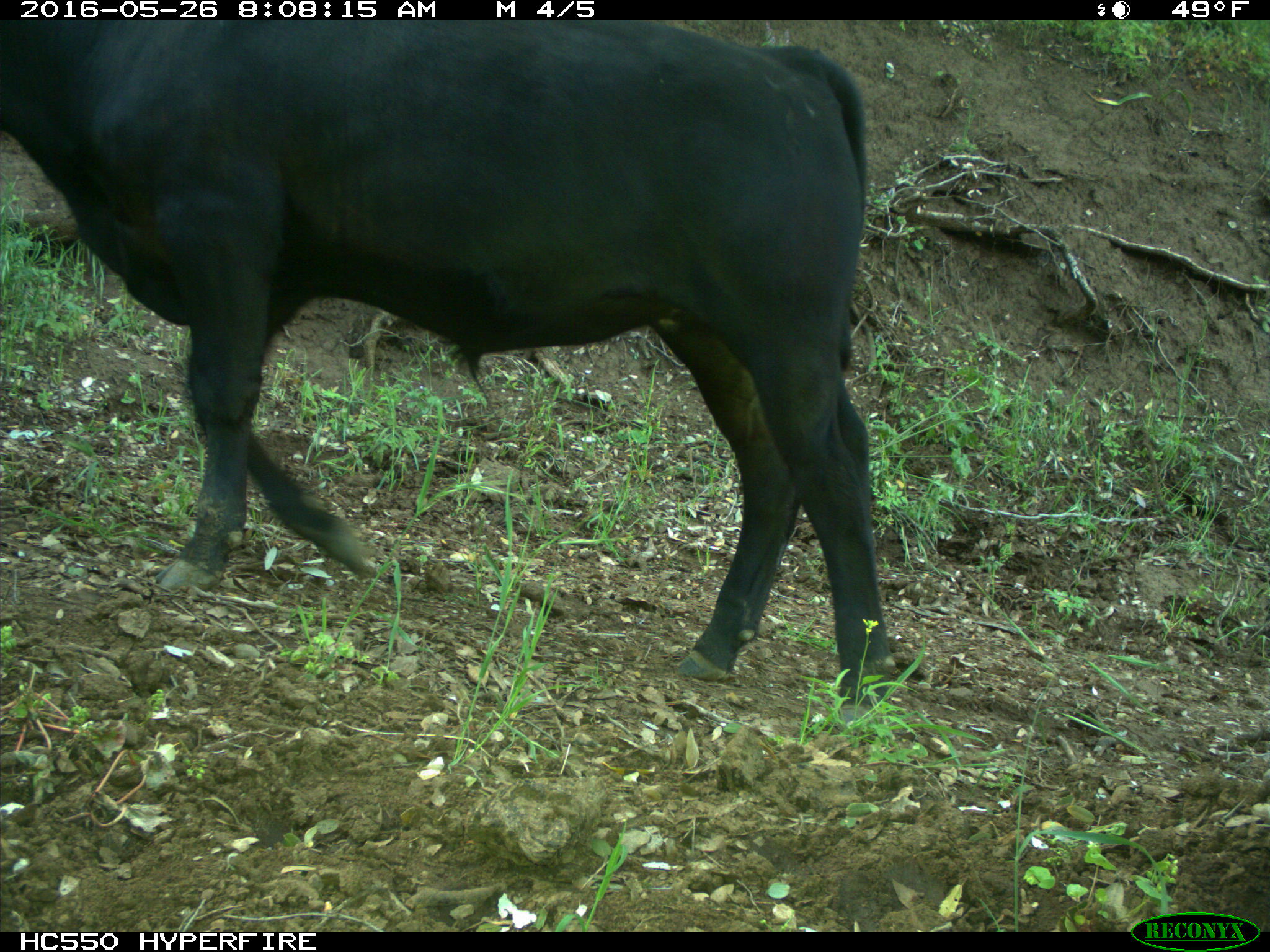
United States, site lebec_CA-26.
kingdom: Animalia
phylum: Chordata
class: Mammalia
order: Artiodactyla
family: Bovidae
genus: Bos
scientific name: Bos taurus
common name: domestic cow